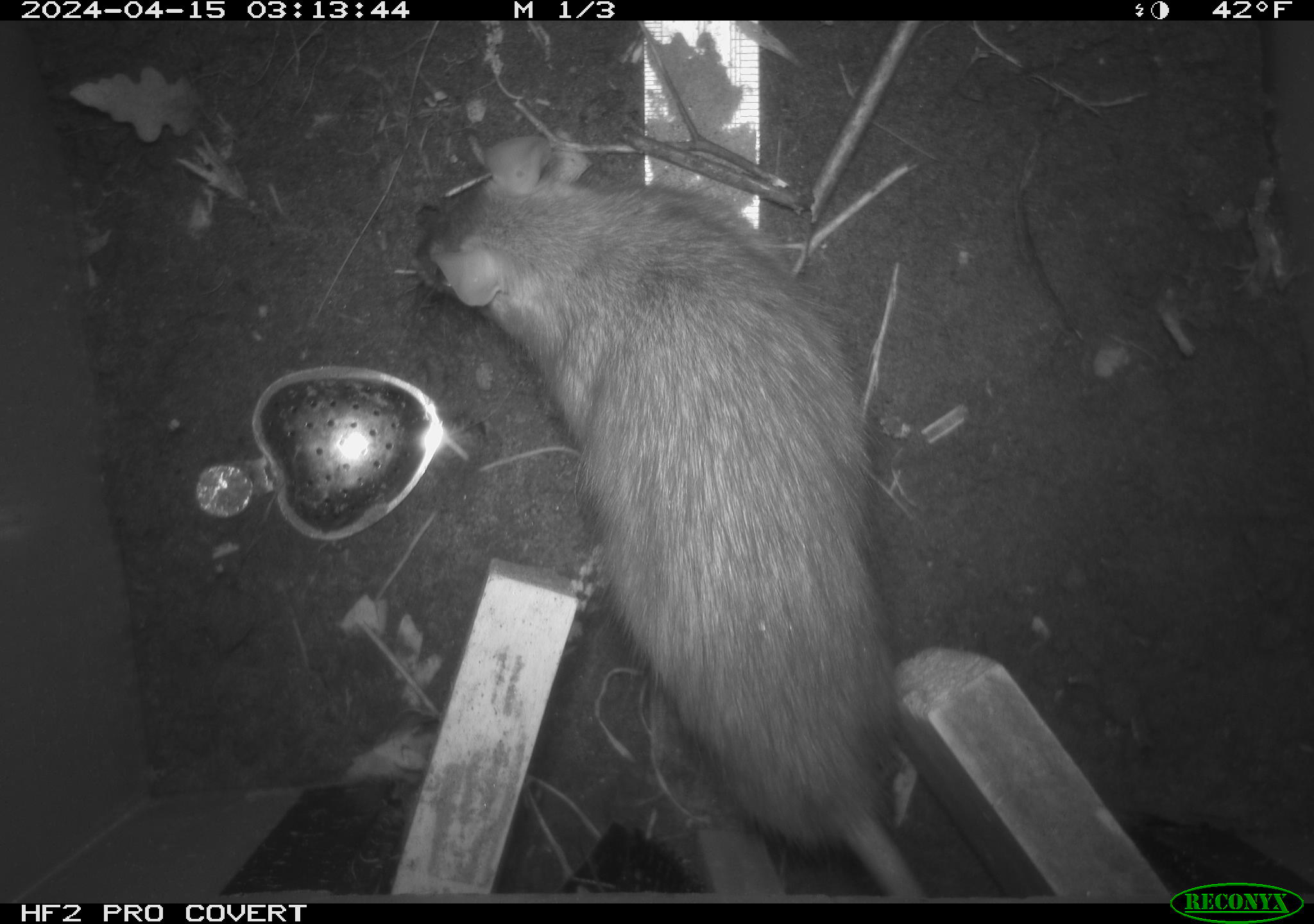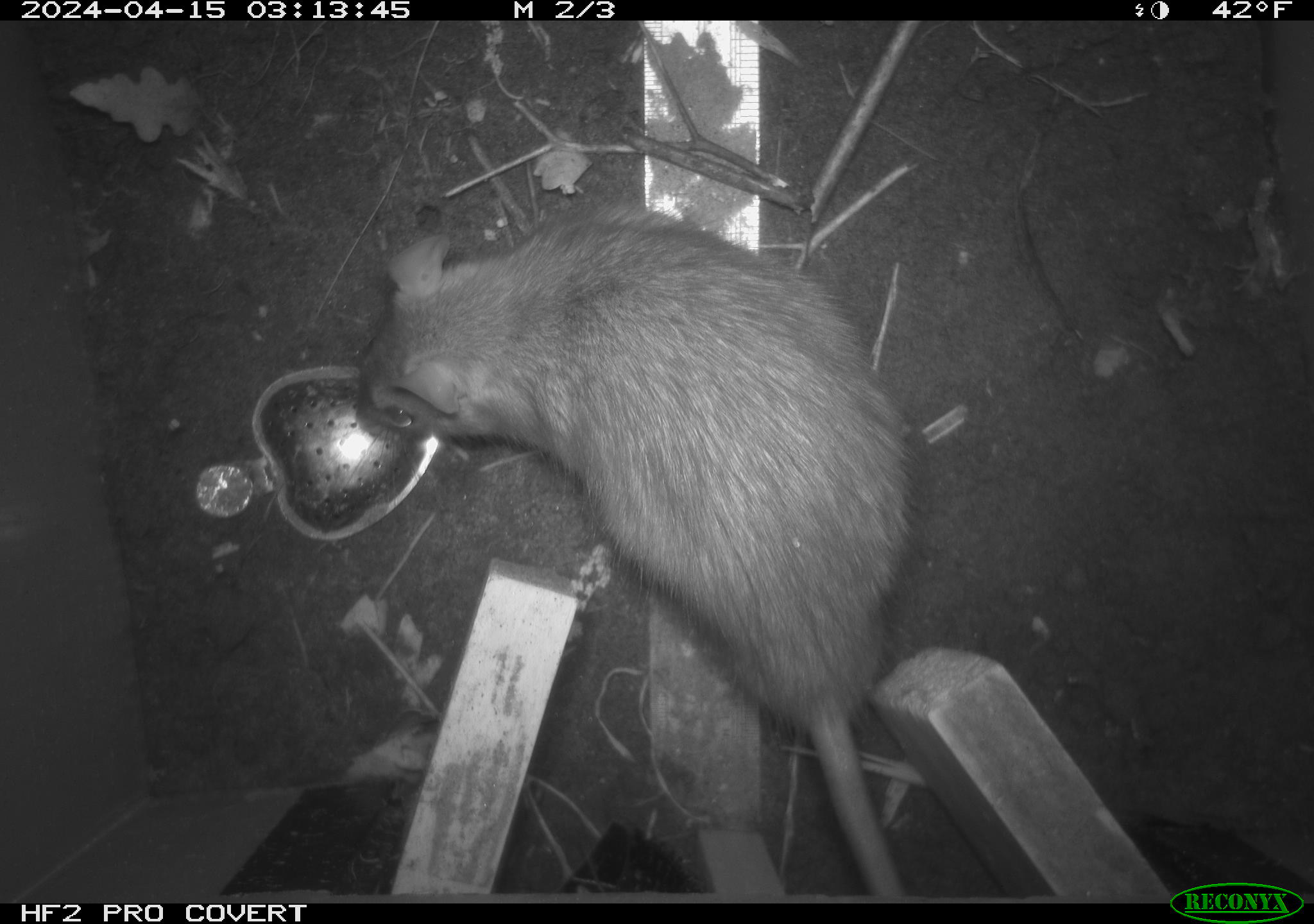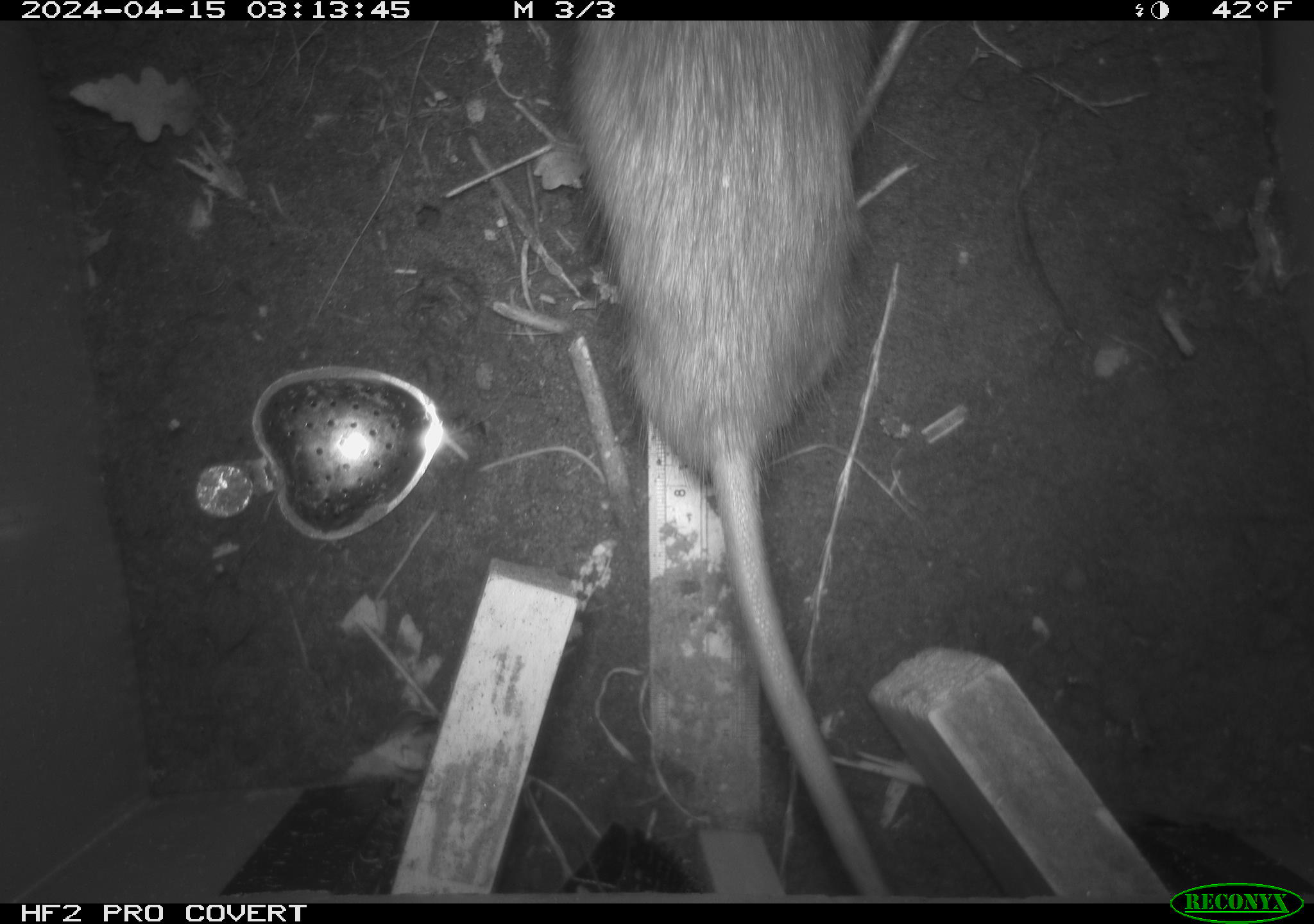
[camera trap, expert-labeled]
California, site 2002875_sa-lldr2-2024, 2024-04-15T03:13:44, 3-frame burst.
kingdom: Animalia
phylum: Chordata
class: Mammalia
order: Rodentia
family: Muridae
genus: Rattus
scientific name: Rattus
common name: rat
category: rattus species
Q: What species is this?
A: Rattus species (rat) (Rattus).